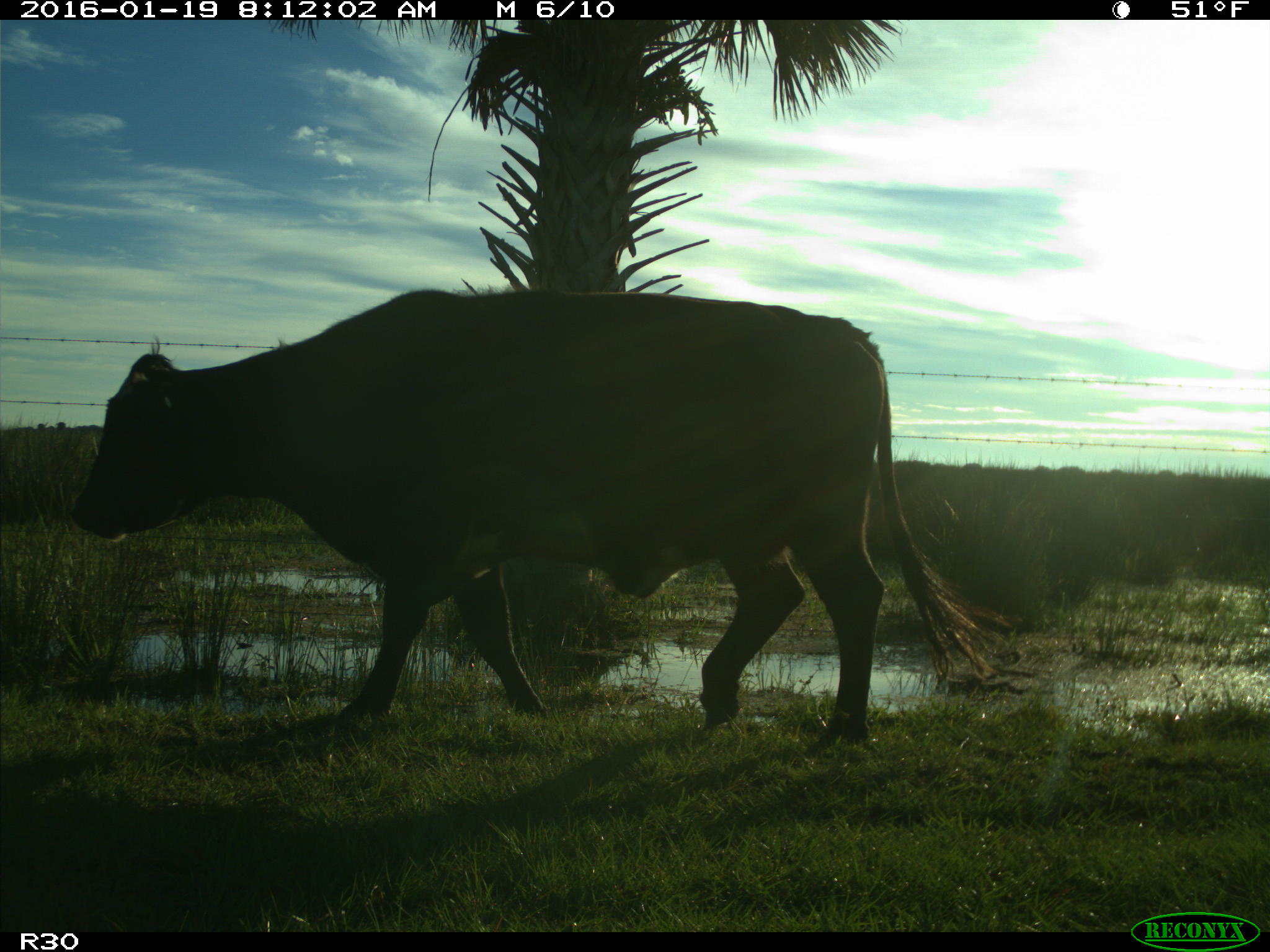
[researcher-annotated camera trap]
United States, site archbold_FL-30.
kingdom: Animalia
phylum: Chordata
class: Mammalia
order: Artiodactyla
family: Bovidae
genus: Bos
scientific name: Bos taurus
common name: domestic cow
Bos taurus (domestic cow).